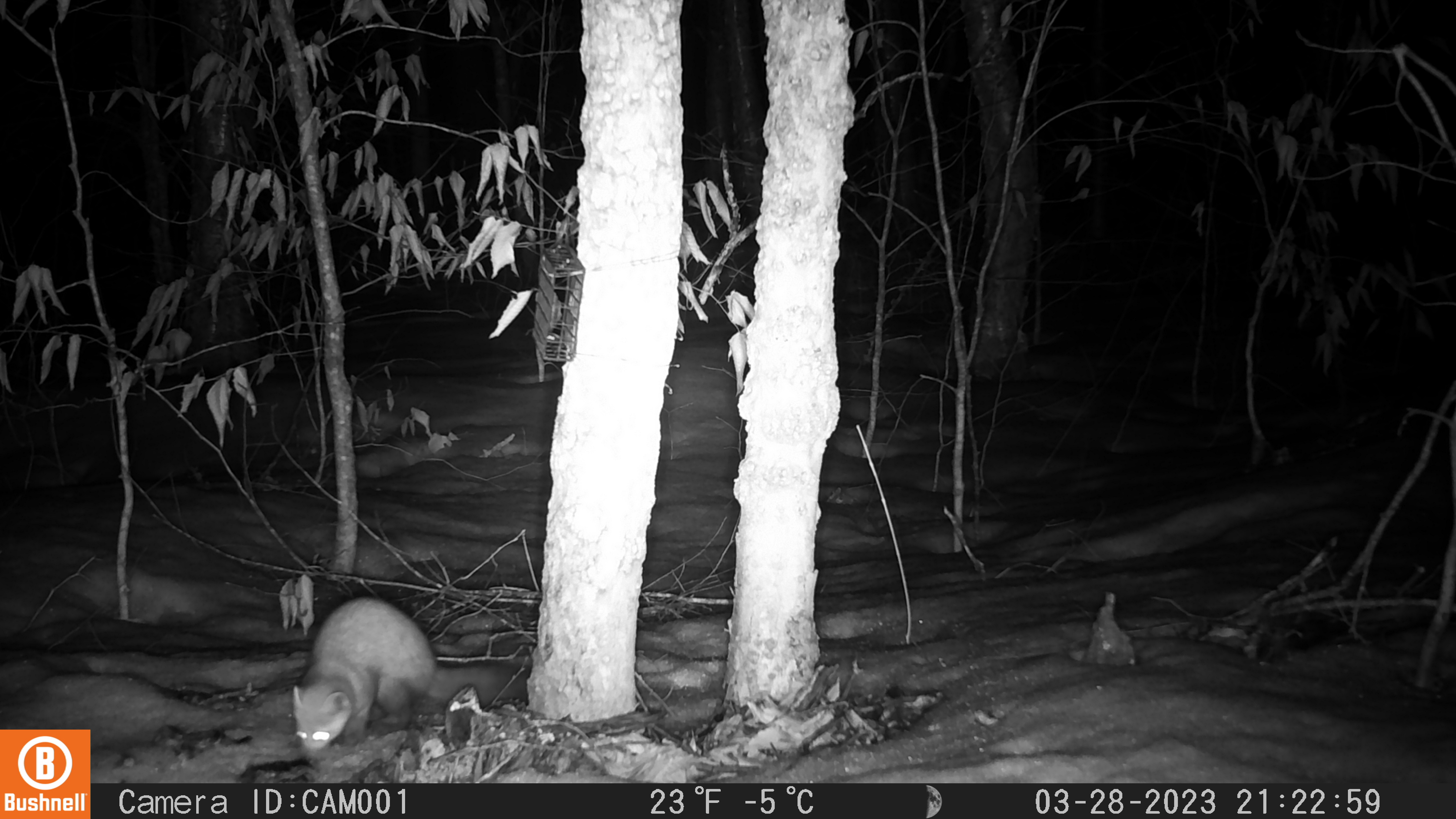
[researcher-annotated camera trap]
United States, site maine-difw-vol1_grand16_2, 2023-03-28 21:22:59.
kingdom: Animalia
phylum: Chordata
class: Mammalia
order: Carnivora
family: Mustelidae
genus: Martes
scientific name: Martes americana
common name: american marten